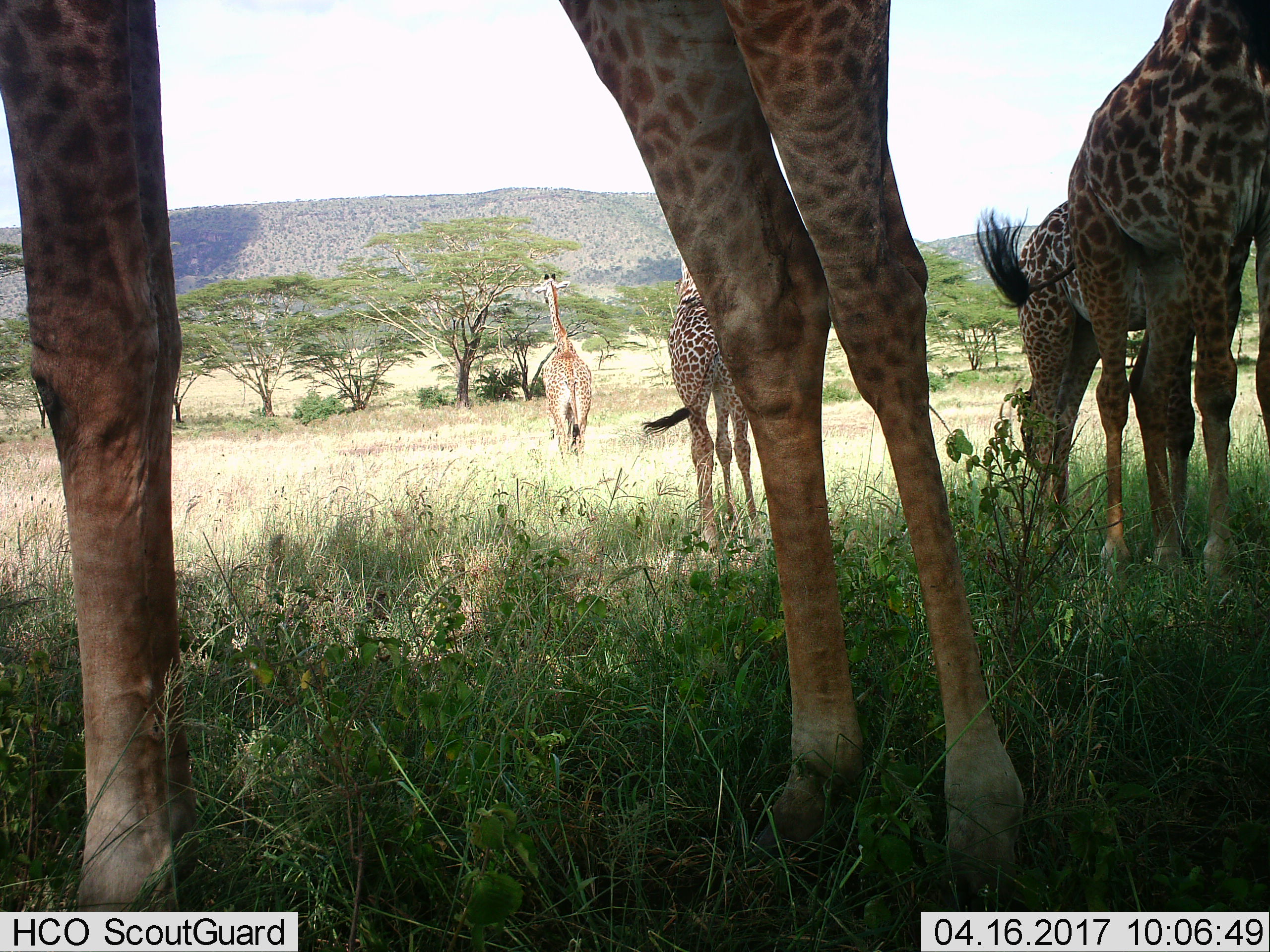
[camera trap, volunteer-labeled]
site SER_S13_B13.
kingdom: Animalia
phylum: Chordata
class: Mammalia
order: Artiodactyla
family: Giraffidae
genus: Giraffa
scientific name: Giraffa camelopardalis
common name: giraffe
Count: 5.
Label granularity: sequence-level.